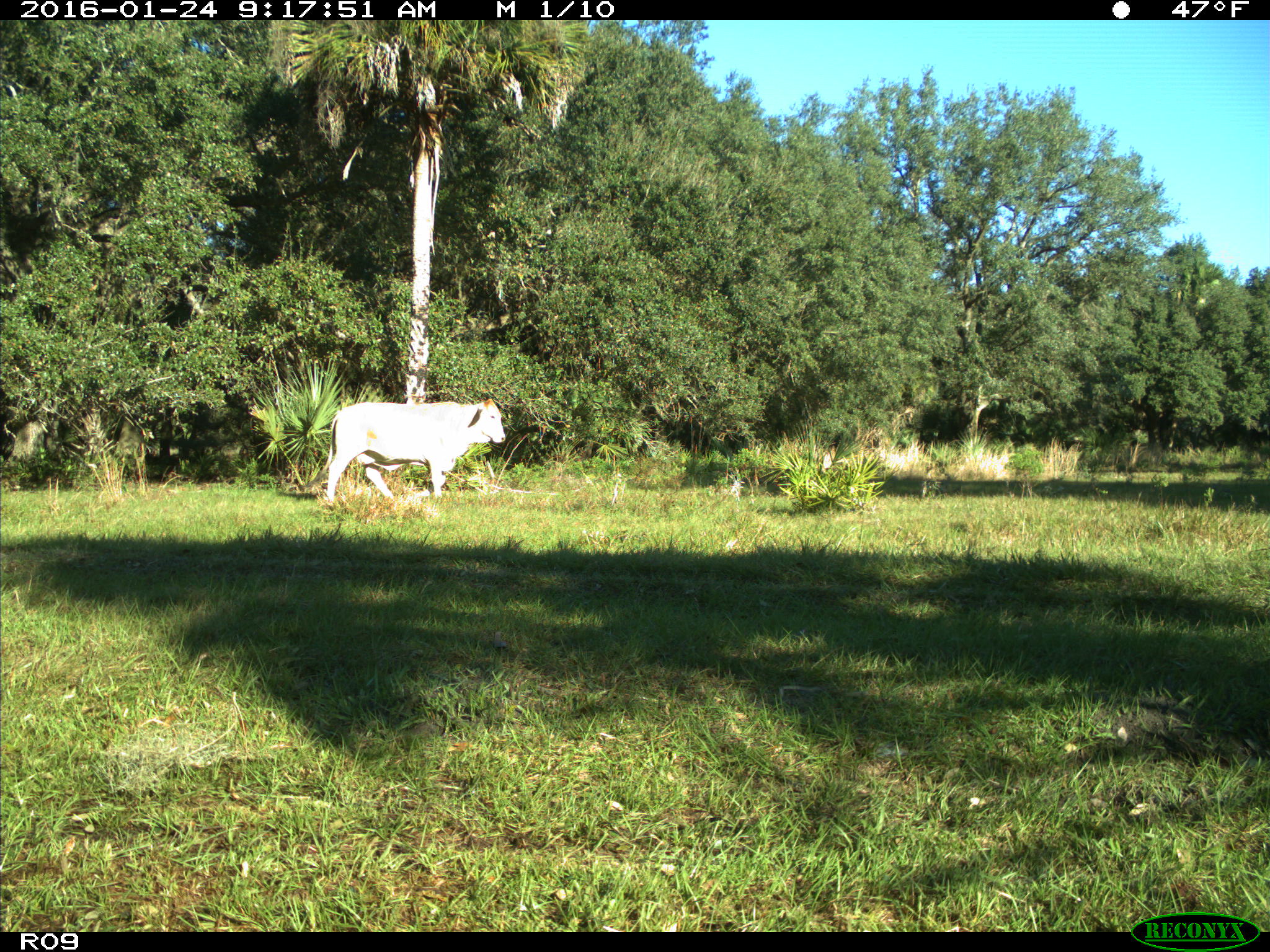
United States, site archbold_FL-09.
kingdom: Animalia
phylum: Chordata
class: Mammalia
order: Artiodactyla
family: Bovidae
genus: Bos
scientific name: Bos taurus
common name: domestic cow